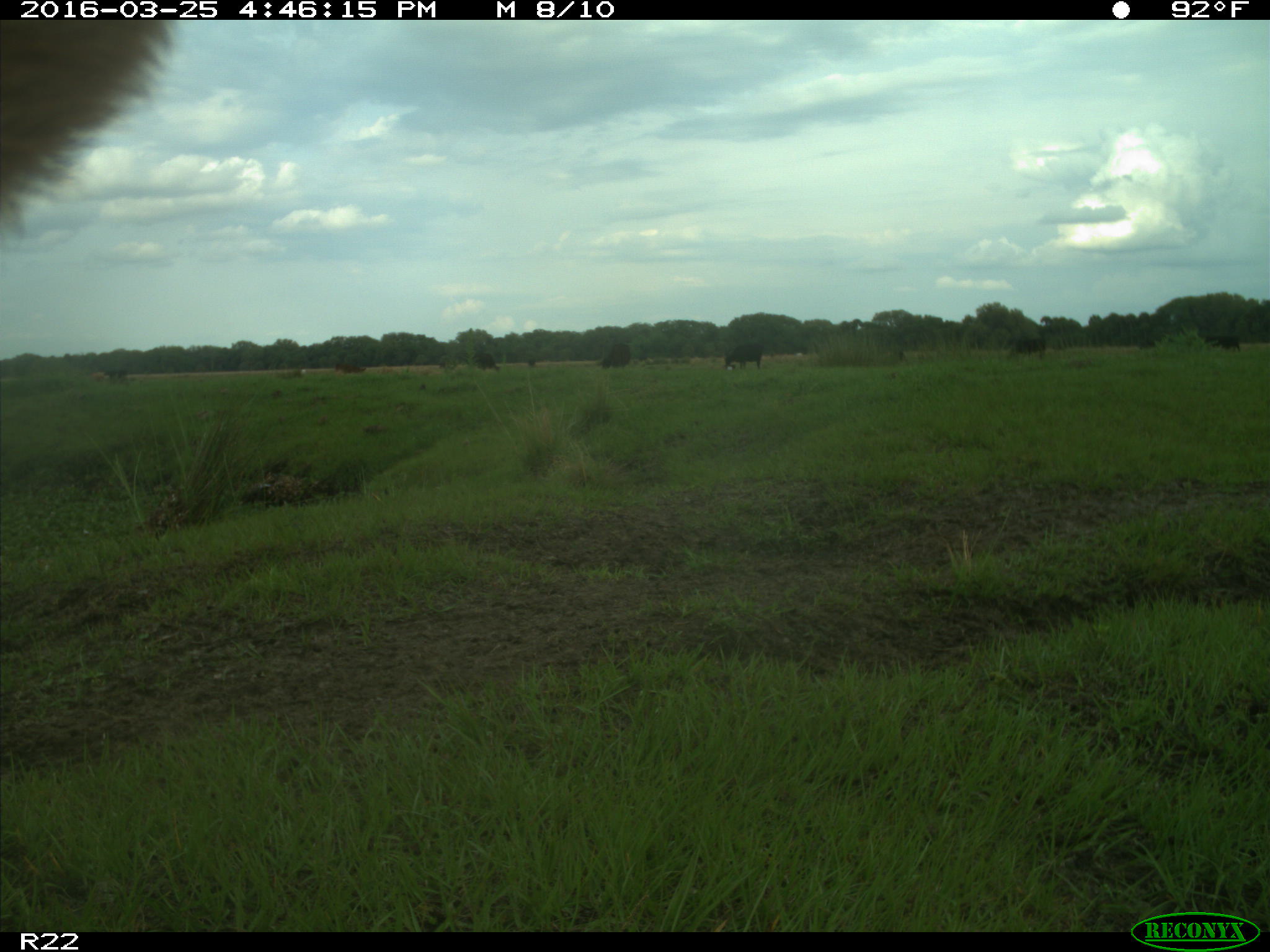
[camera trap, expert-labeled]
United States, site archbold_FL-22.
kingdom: Animalia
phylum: Chordata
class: Mammalia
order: Artiodactyla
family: Bovidae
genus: Bos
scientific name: Bos taurus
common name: domestic cow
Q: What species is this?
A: Bos taurus (domestic cow).